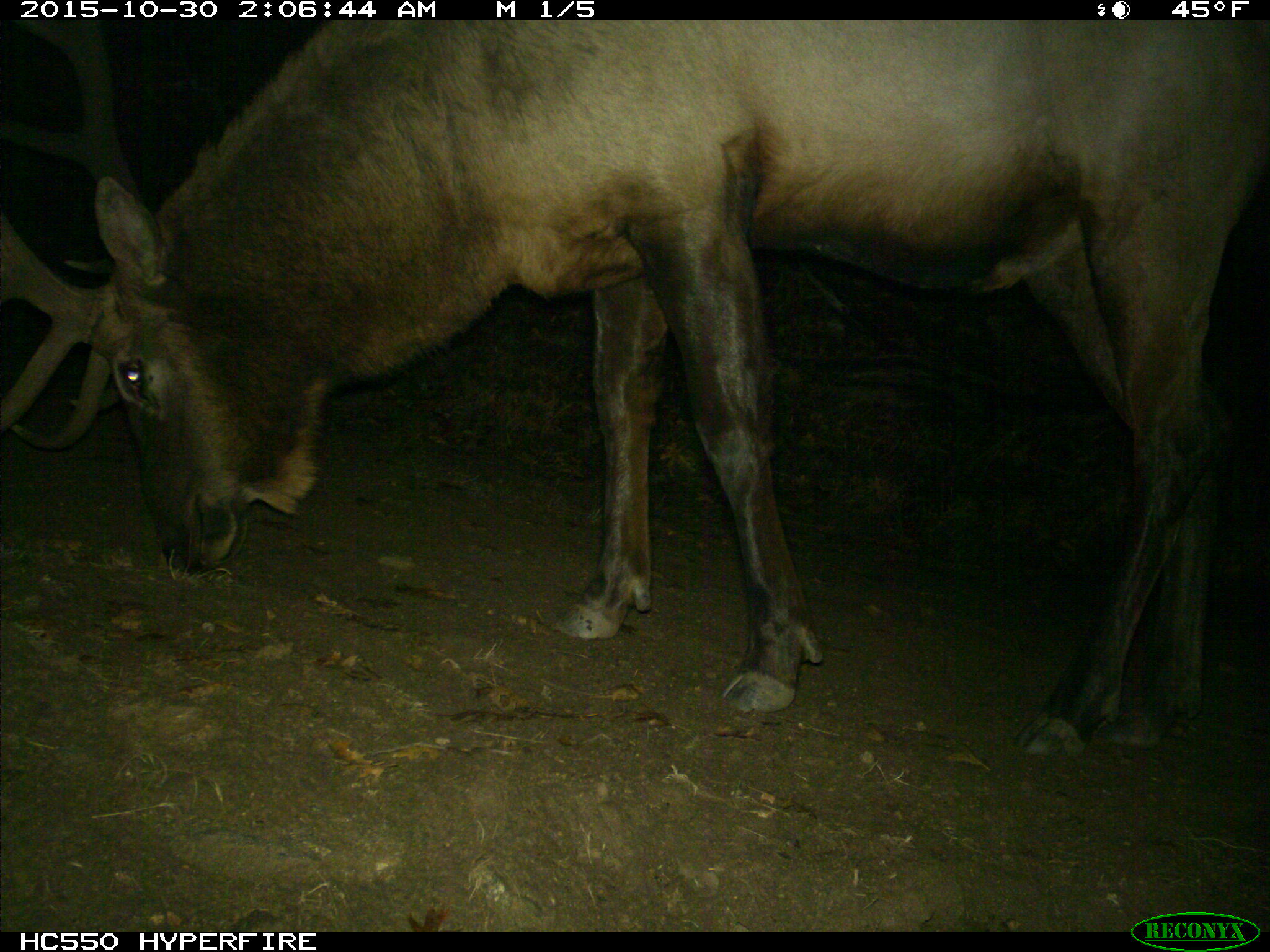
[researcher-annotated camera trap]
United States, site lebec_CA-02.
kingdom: Animalia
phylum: Chordata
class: Mammalia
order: Artiodactyla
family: Cervidae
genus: Cervus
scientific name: Cervus canadensis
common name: elk